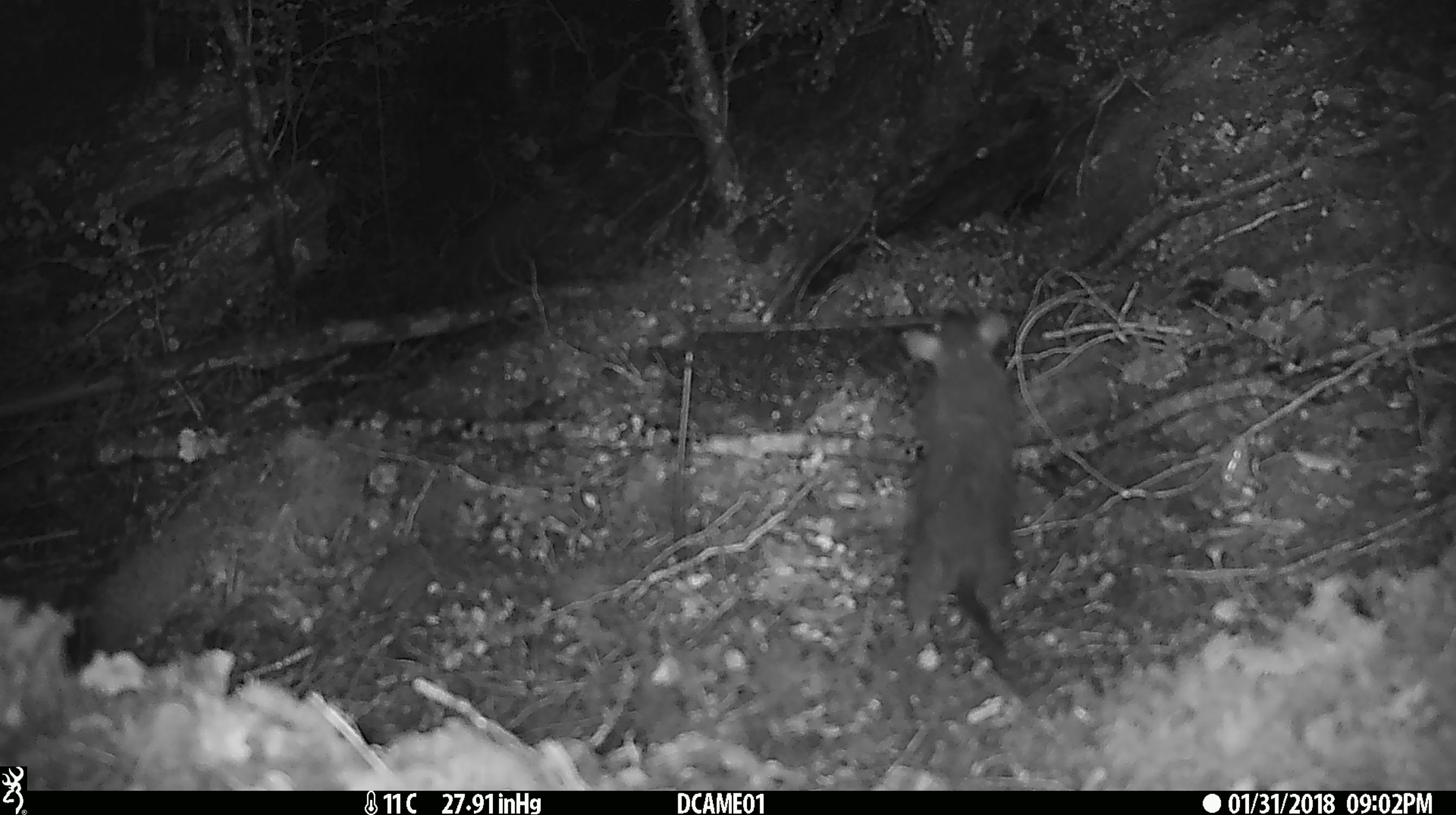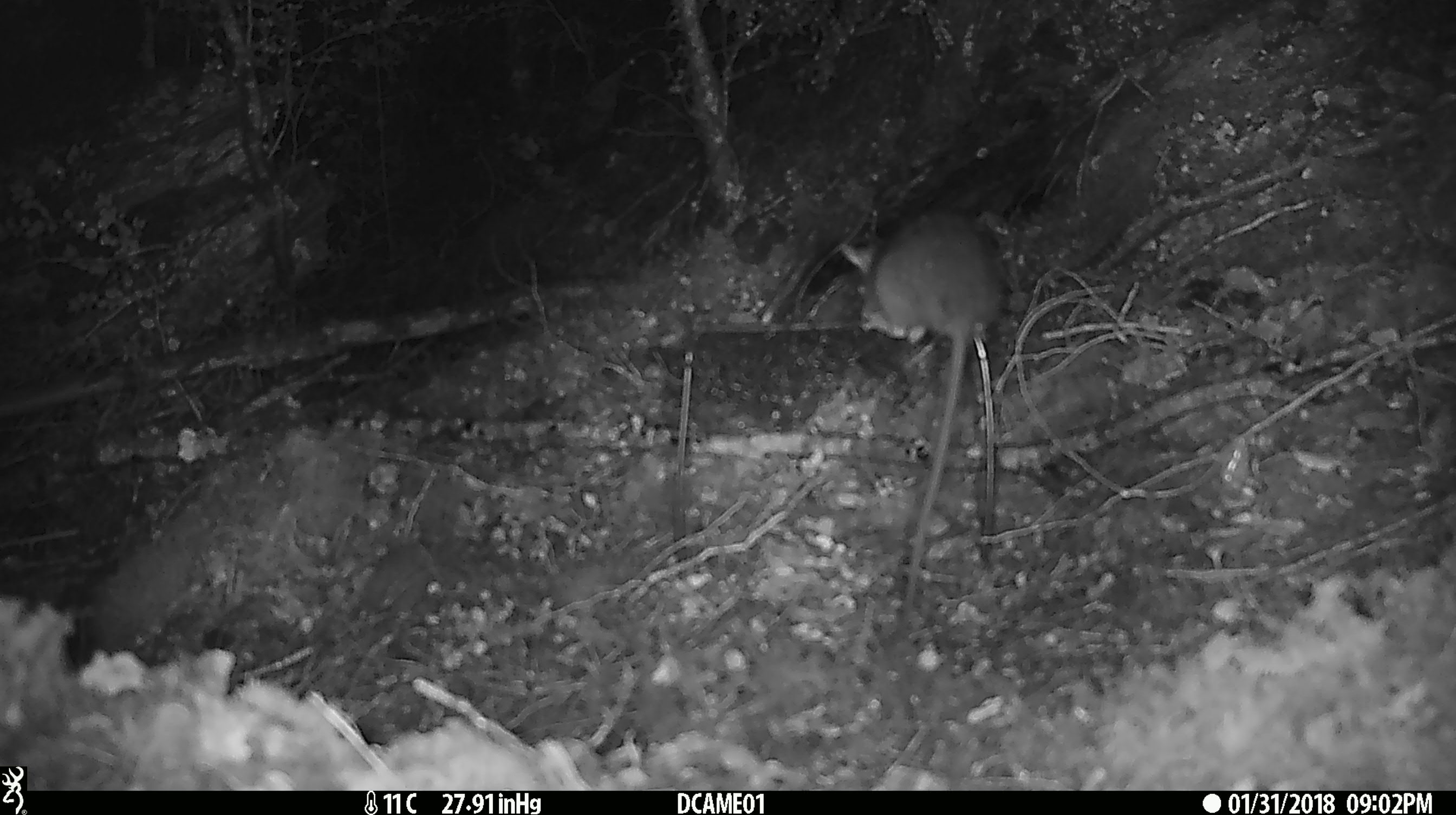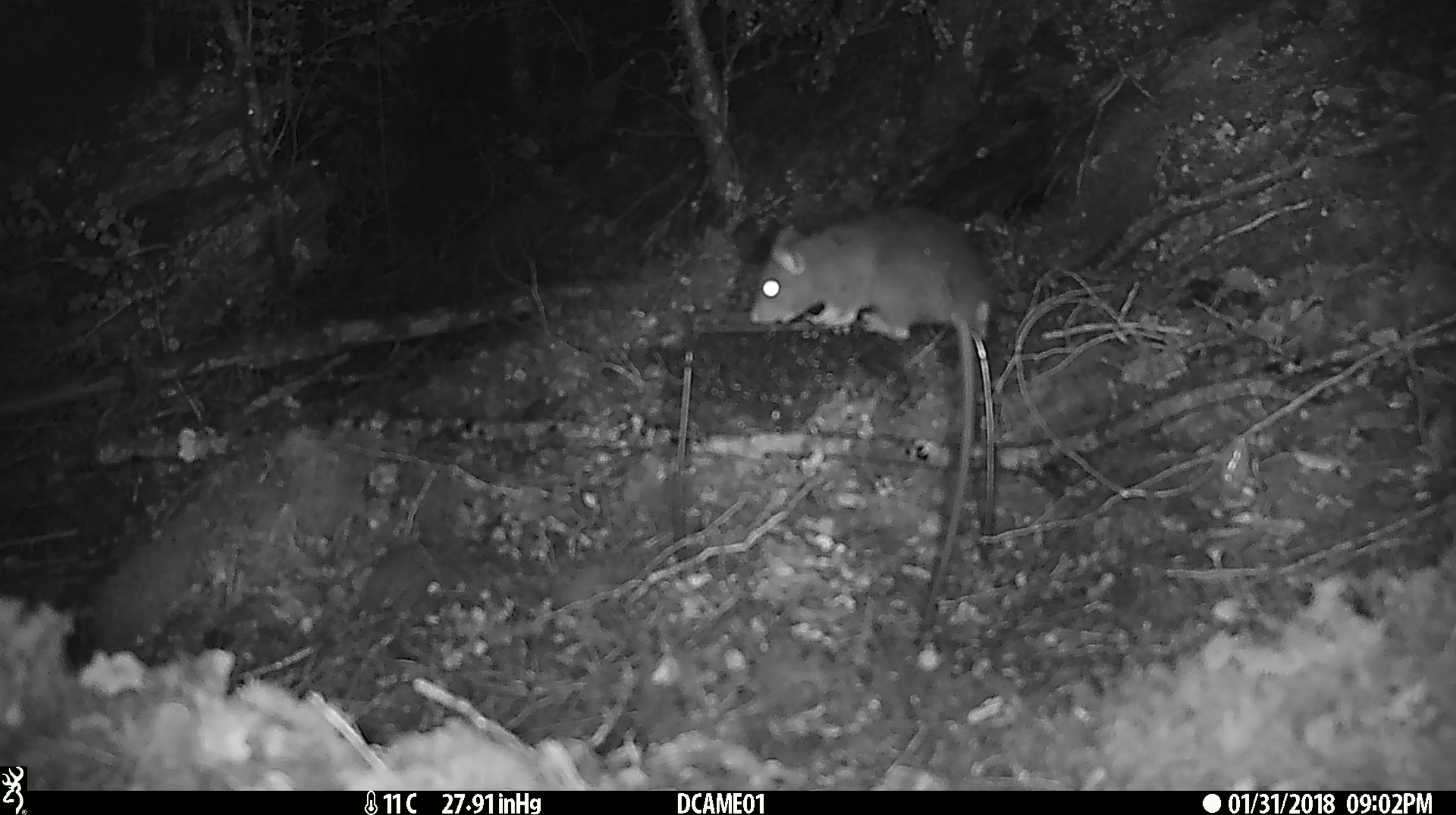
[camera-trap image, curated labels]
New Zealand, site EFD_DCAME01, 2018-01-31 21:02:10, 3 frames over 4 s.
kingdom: Animalia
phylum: Chordata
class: Mammalia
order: Rodentia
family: Muridae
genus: Rattus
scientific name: Rattus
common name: rat